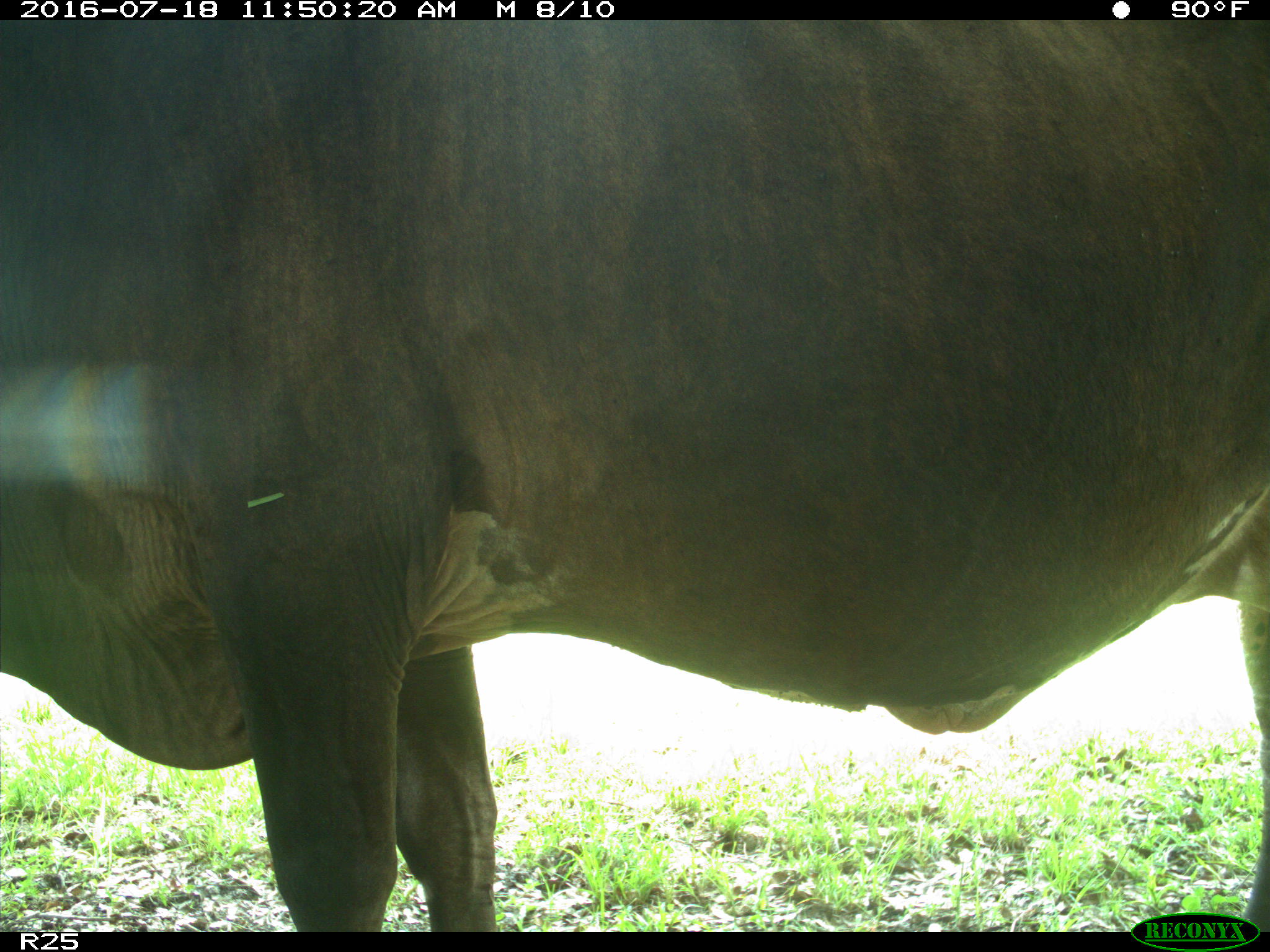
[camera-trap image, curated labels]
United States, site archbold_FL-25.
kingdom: Animalia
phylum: Chordata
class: Mammalia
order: Artiodactyla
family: Bovidae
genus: Bos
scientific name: Bos taurus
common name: domestic cow